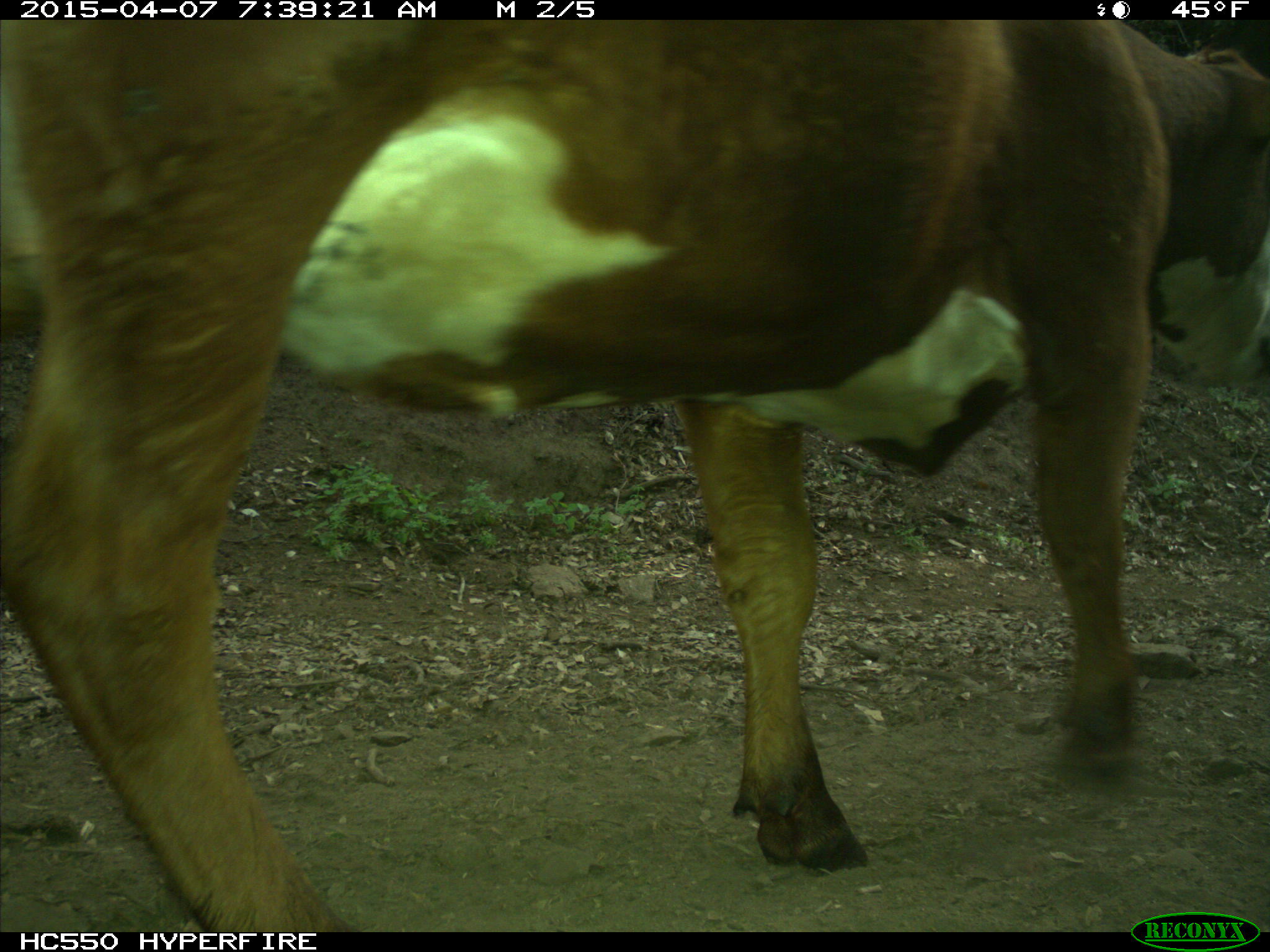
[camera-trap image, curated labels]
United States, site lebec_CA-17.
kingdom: Animalia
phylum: Chordata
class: Mammalia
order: Artiodactyla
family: Bovidae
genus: Bos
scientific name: Bos taurus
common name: domestic cow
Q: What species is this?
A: Bos taurus (domestic cow).